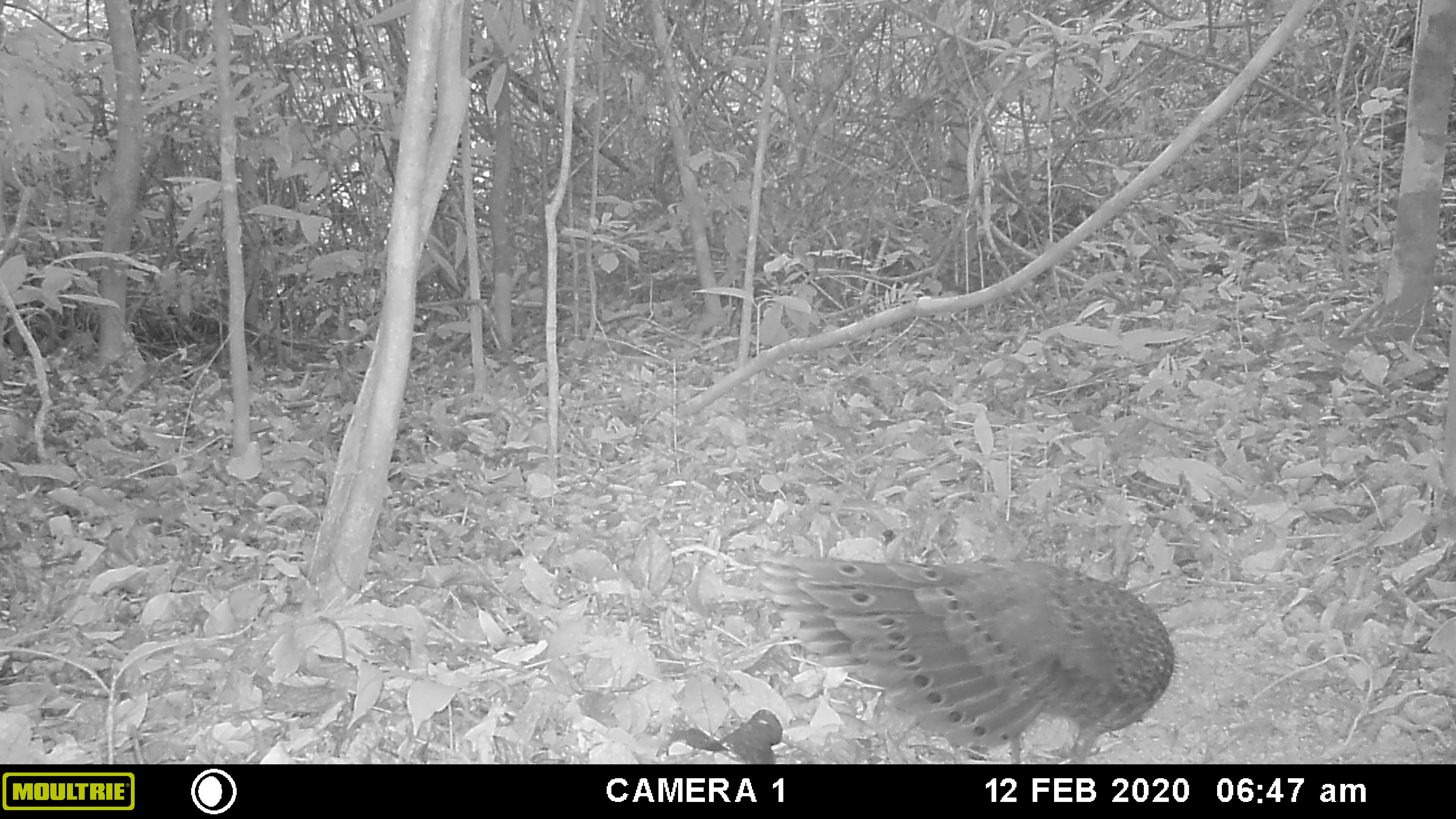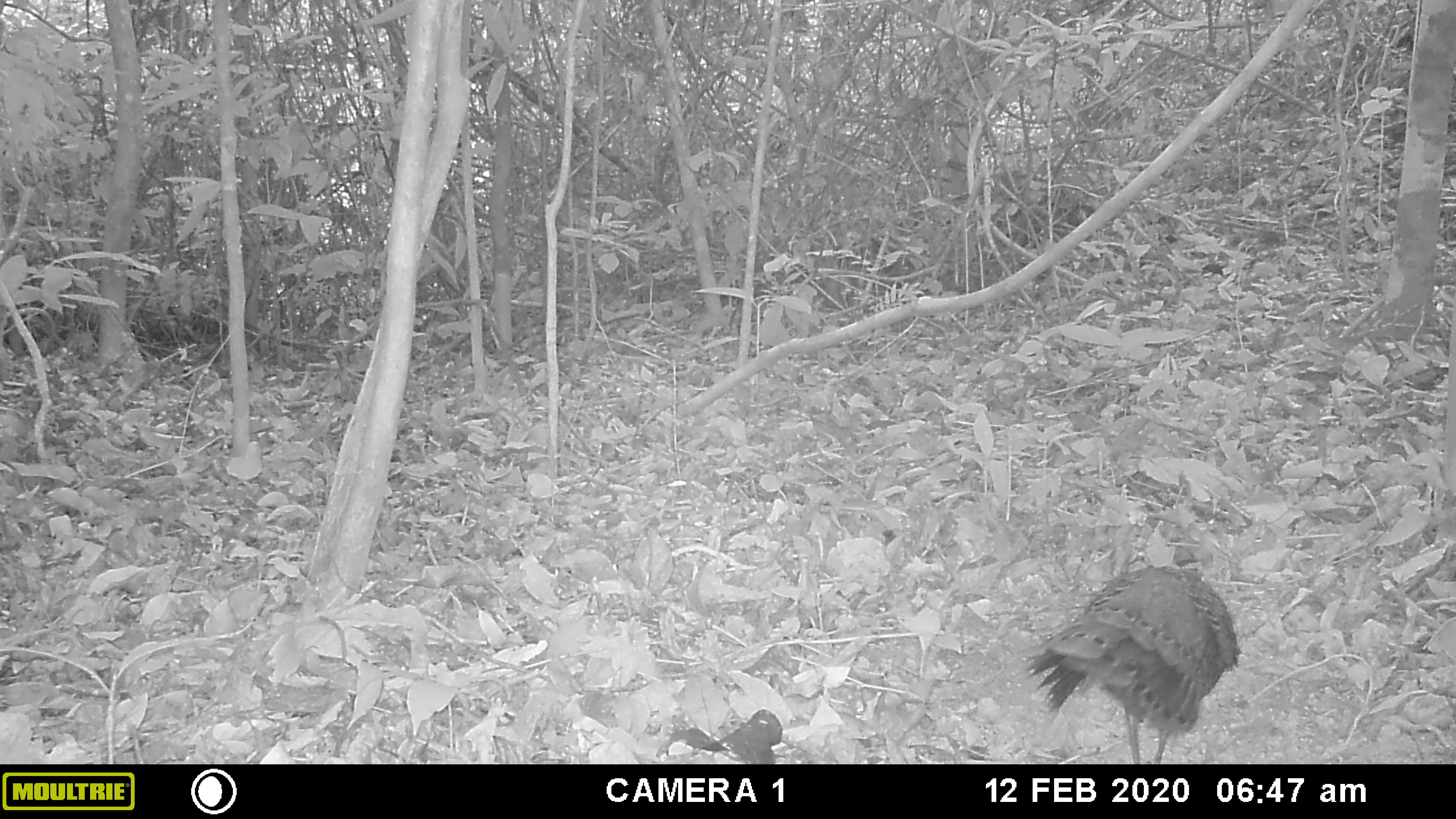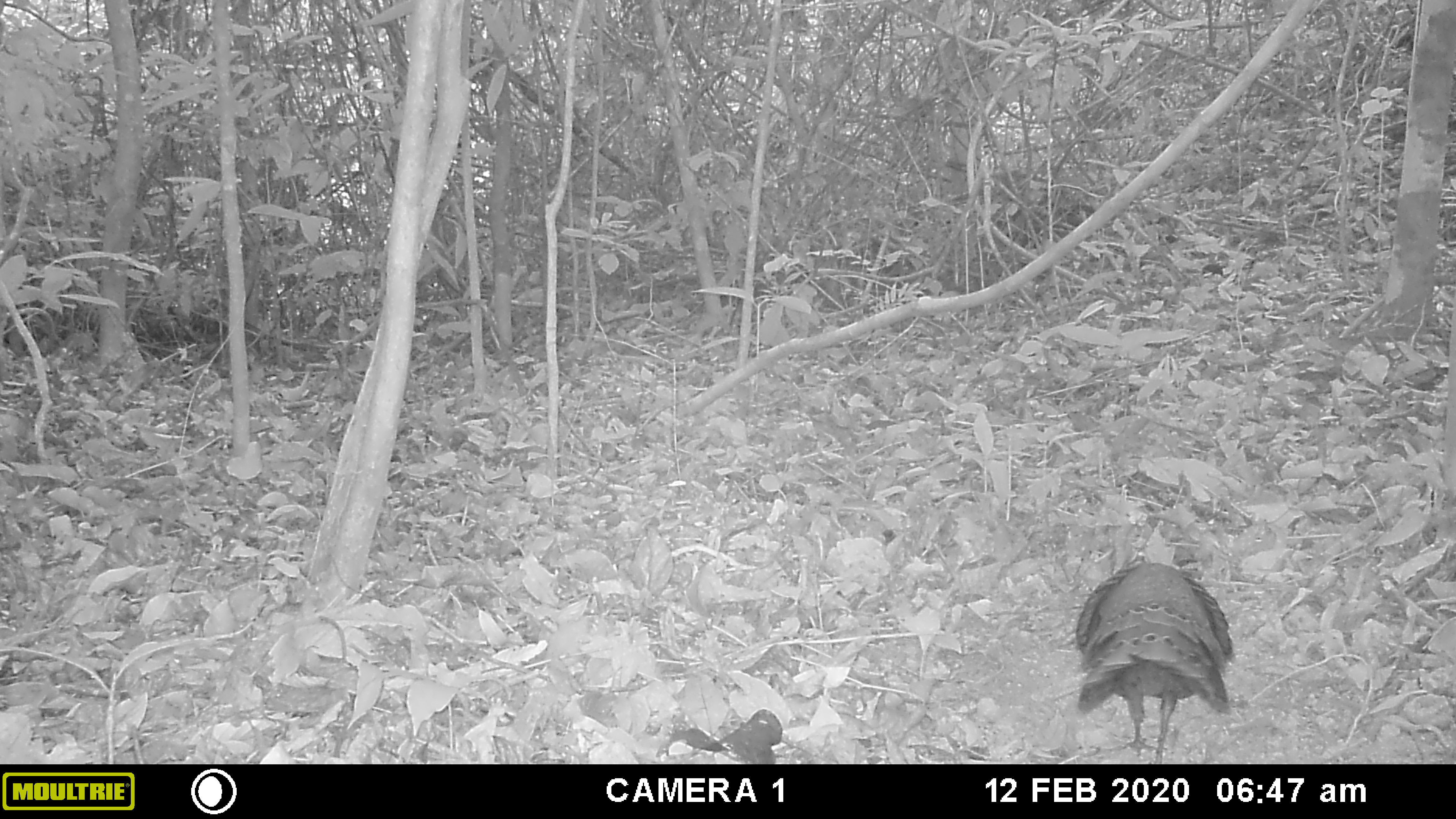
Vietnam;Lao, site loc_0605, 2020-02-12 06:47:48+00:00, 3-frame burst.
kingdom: Animalia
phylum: Chordata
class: Aves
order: Galliformes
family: Phasianidae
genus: Polyplectron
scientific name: Polyplectron bicalcaratum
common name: gray peacock-pheasant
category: grey peacock pheasant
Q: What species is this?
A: Grey peacock pheasant (gray peacock-pheasant) (Polyplectron bicalcaratum).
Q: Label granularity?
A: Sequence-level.